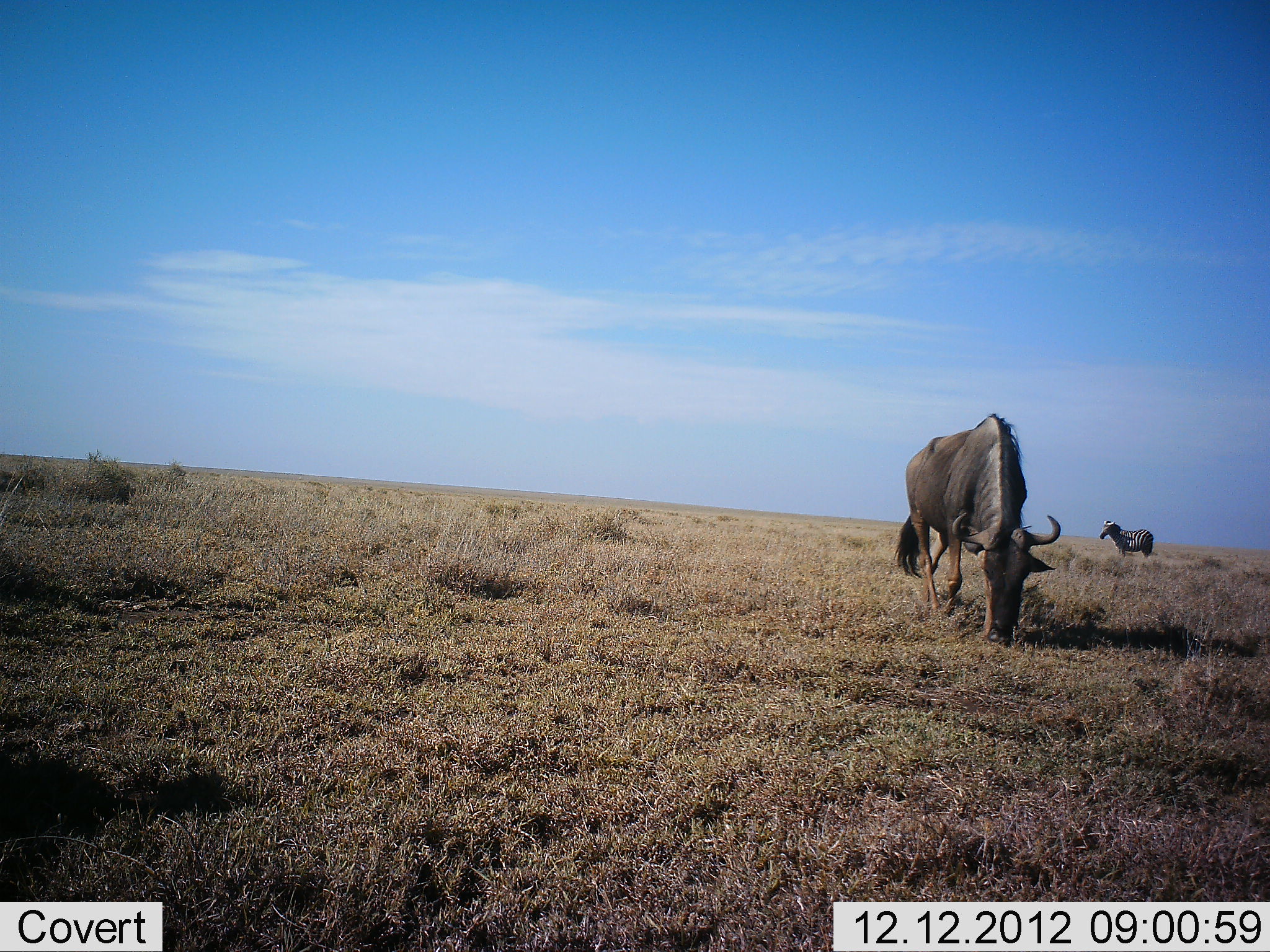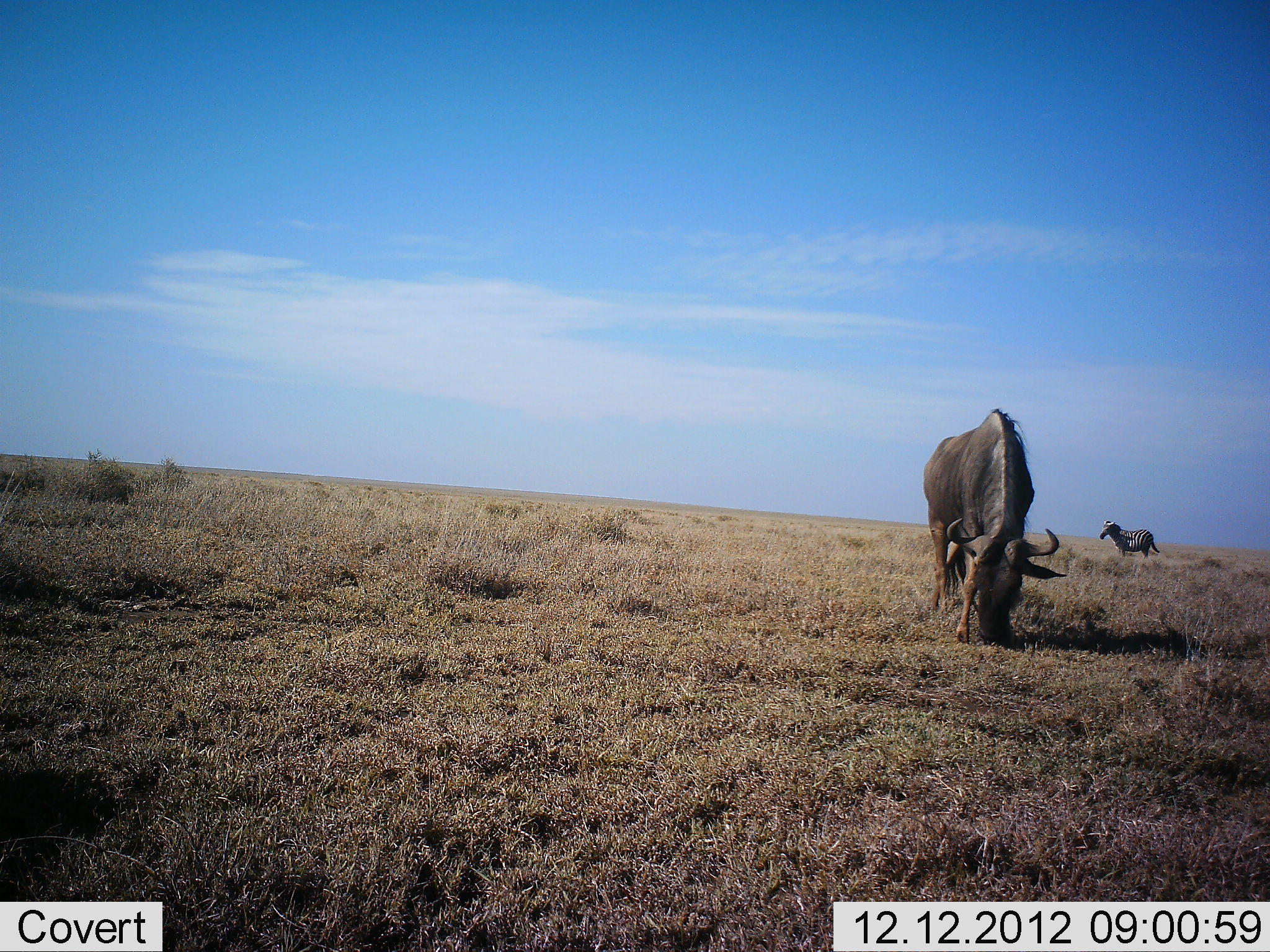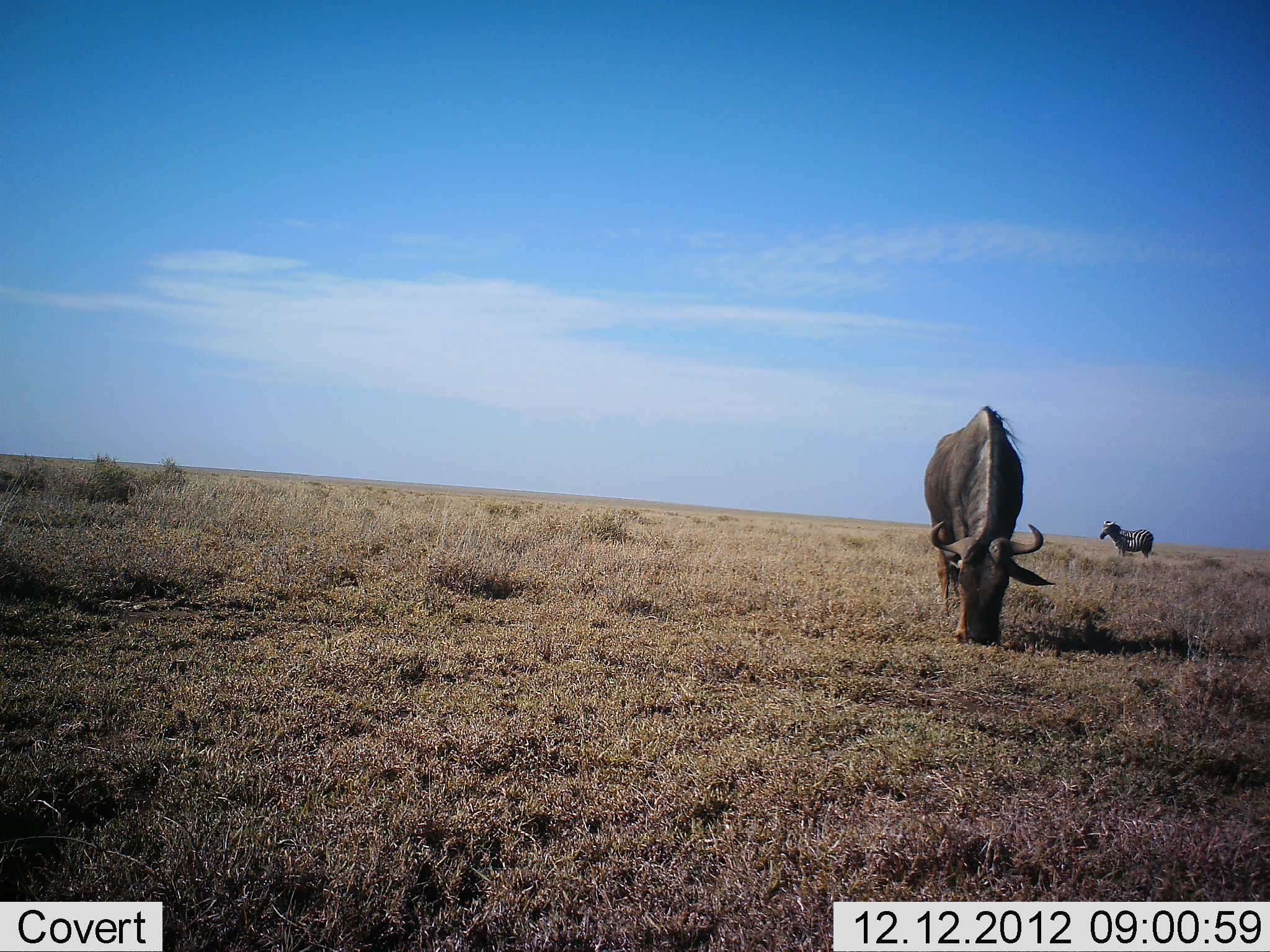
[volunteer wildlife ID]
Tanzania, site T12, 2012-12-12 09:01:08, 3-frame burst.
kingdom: Animalia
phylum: Chordata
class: Mammalia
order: Artiodactyla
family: Bovidae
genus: Connochaetes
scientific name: Connochaetes taurinus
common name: blue wildebeest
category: wildebeest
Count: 1.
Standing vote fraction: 23%.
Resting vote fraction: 0%.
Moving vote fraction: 0%.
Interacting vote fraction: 0%.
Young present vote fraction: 0%.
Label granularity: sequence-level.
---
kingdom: Animalia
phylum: Chordata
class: Mammalia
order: Perissodactyla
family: Equidae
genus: Equus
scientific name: Equus quagga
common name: plains zebra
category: zebra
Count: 1.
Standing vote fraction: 90%.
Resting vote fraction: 10%.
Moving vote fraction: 0%.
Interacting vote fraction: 0%.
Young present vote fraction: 0%.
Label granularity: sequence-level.